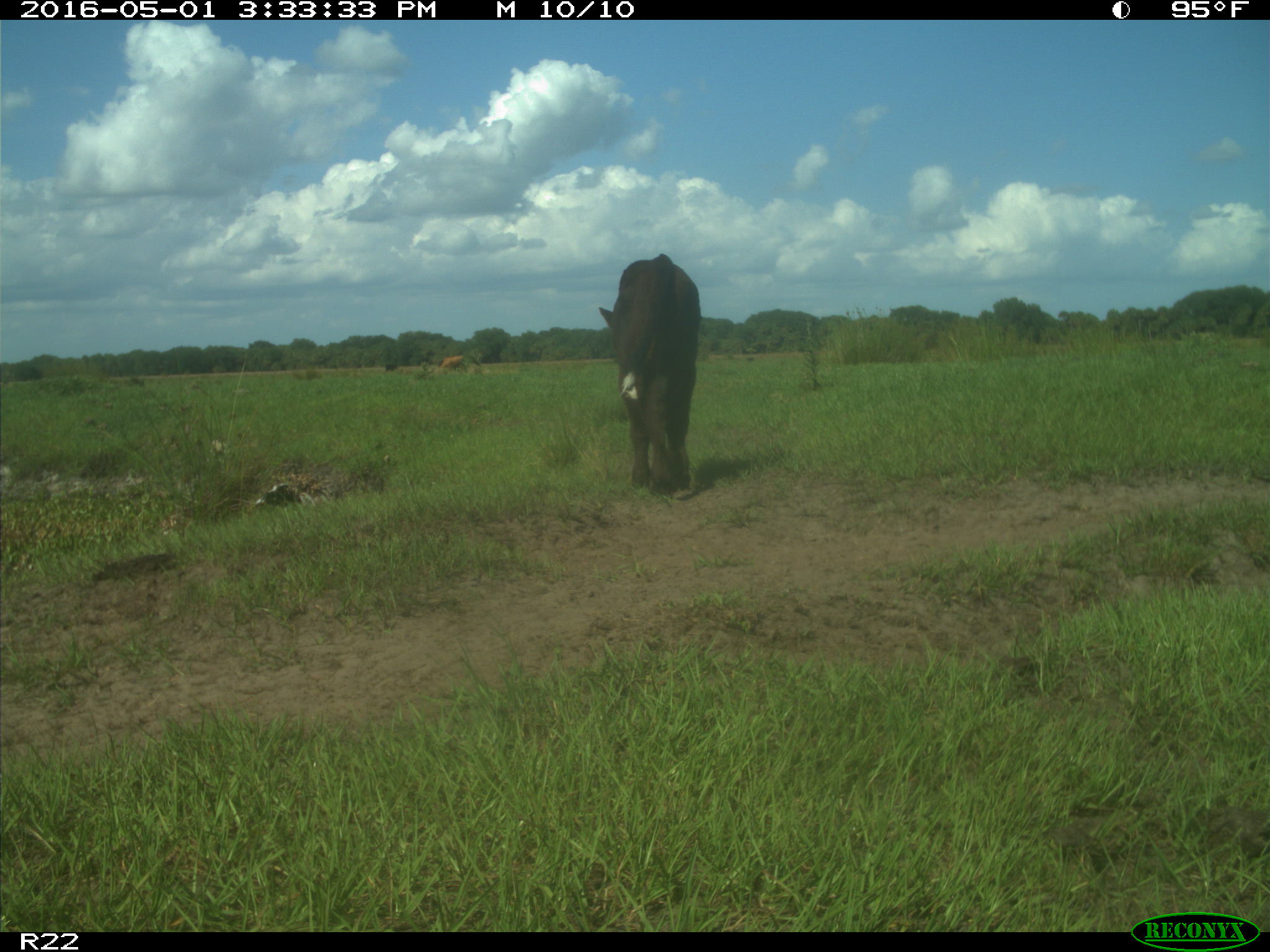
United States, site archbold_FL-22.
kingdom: Animalia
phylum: Chordata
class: Mammalia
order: Artiodactyla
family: Bovidae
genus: Bos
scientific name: Bos taurus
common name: domestic cow